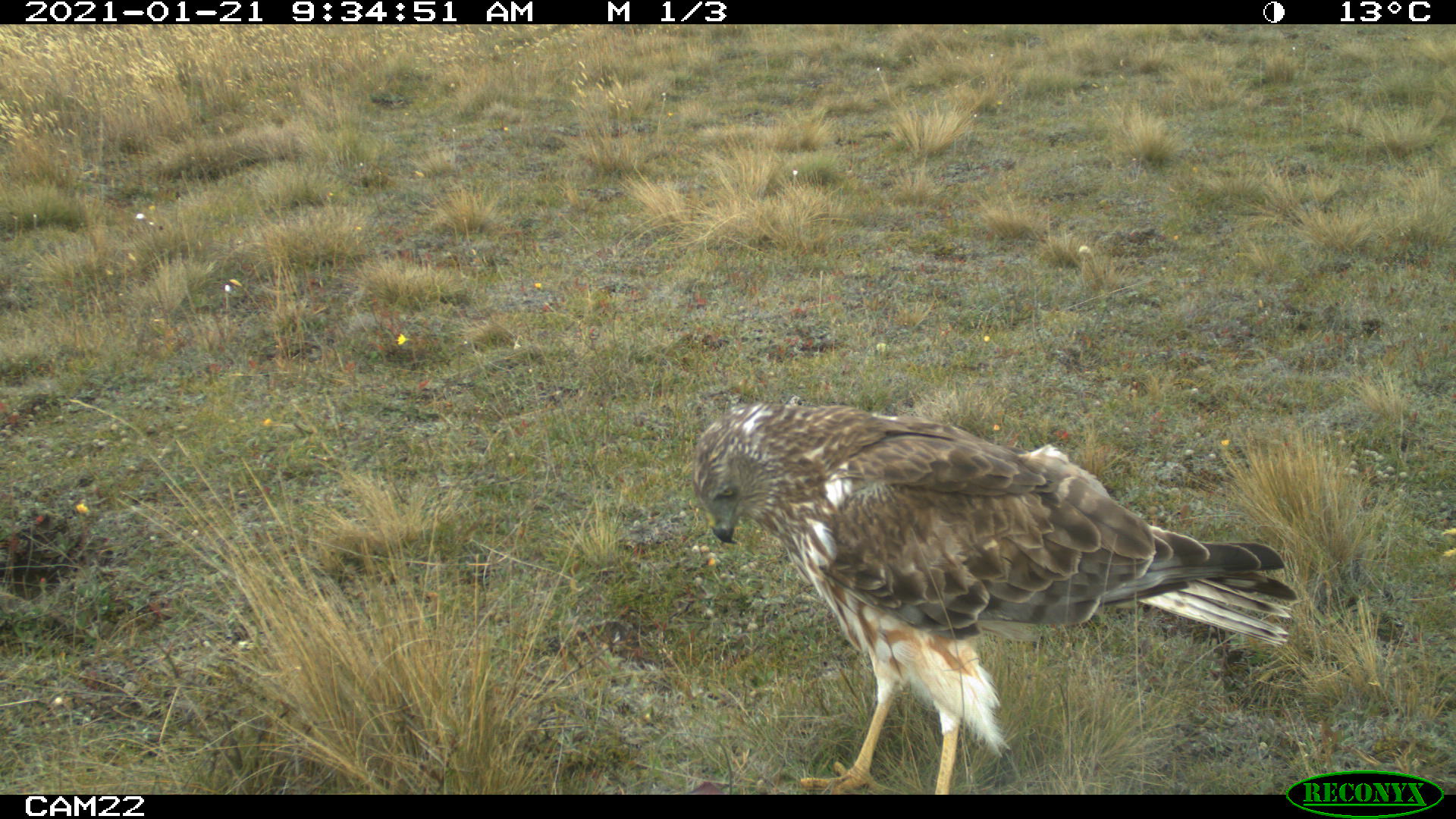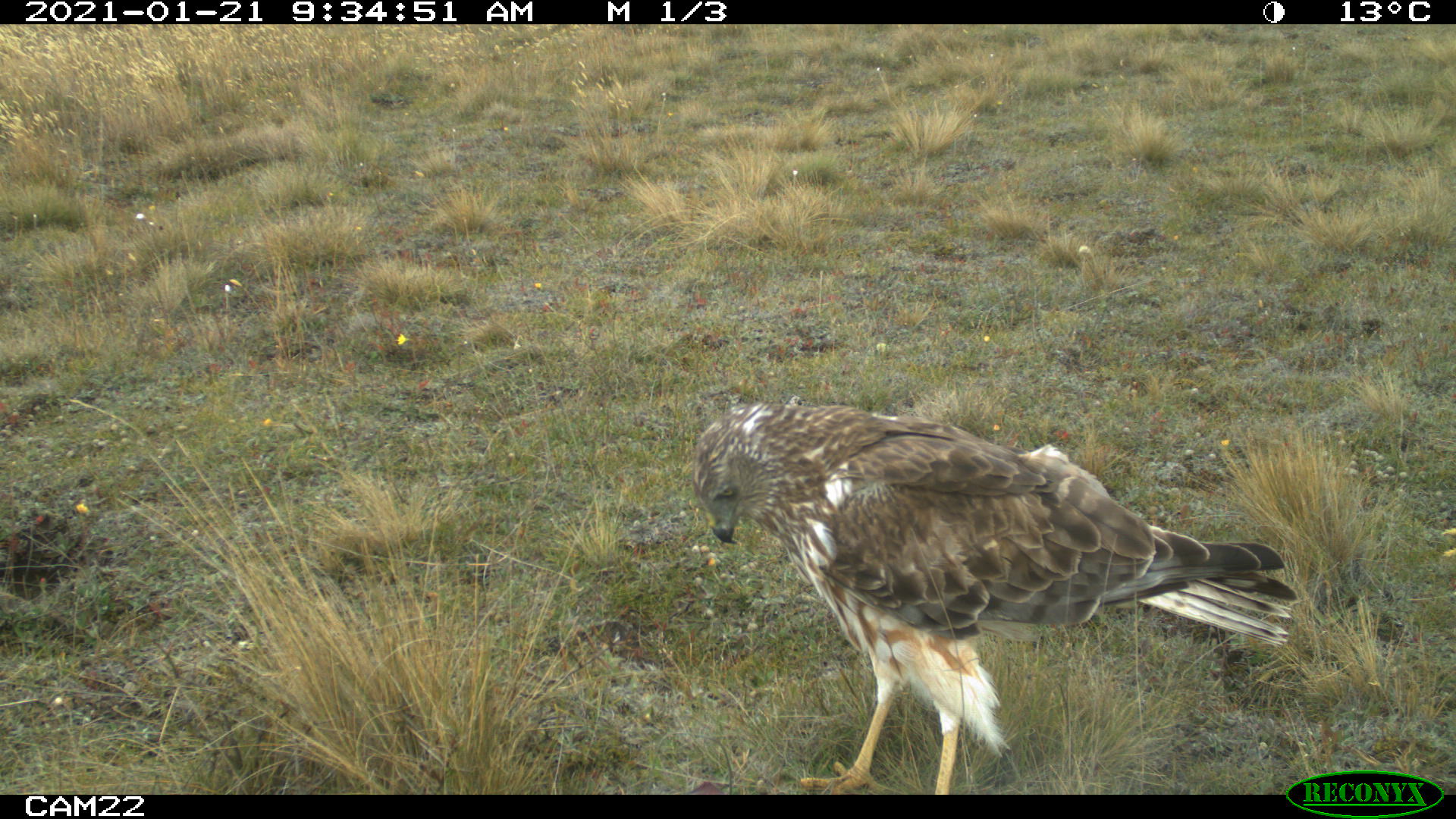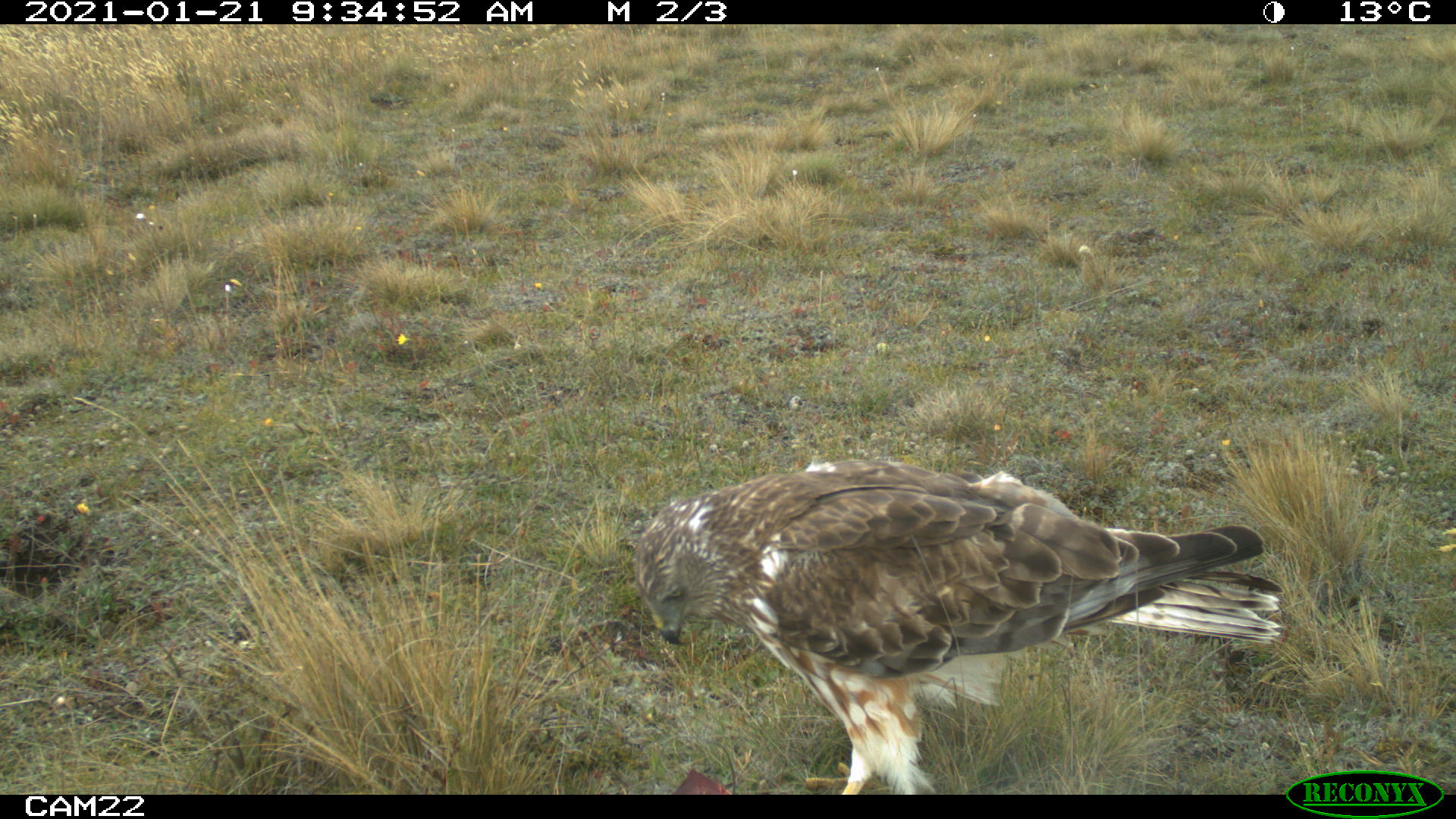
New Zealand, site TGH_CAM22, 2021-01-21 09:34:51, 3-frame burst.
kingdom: Animalia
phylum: Chordata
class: Aves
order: Accipitriformes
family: Accipitridae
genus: Circus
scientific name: Circus approximans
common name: swamp harrier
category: harrier